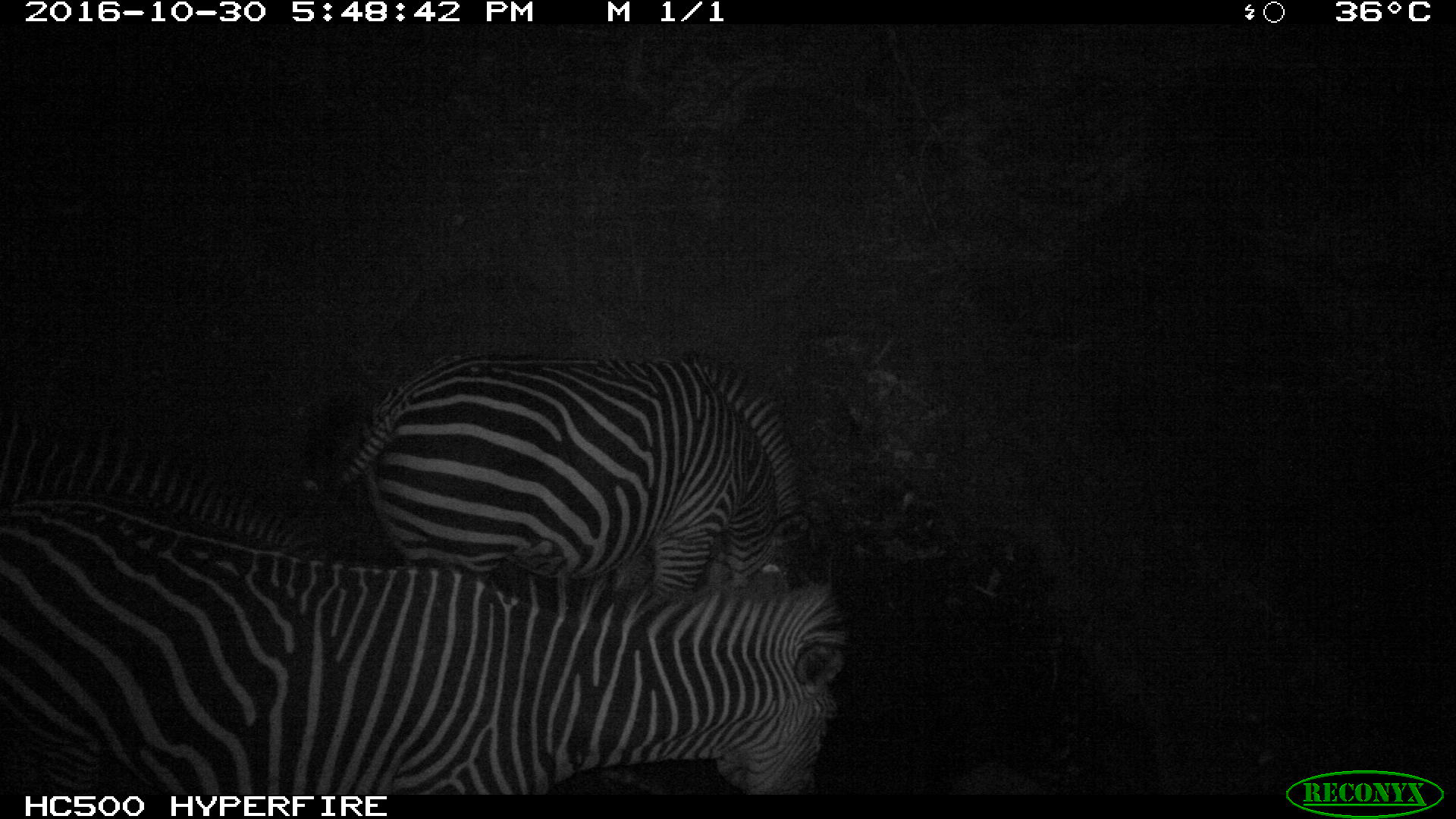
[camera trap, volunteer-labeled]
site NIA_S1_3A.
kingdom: Animalia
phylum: Chordata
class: Mammalia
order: Perissodactyla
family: Equidae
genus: Equus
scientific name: Equus quagga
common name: plains zebra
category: zebraplains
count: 2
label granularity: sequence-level